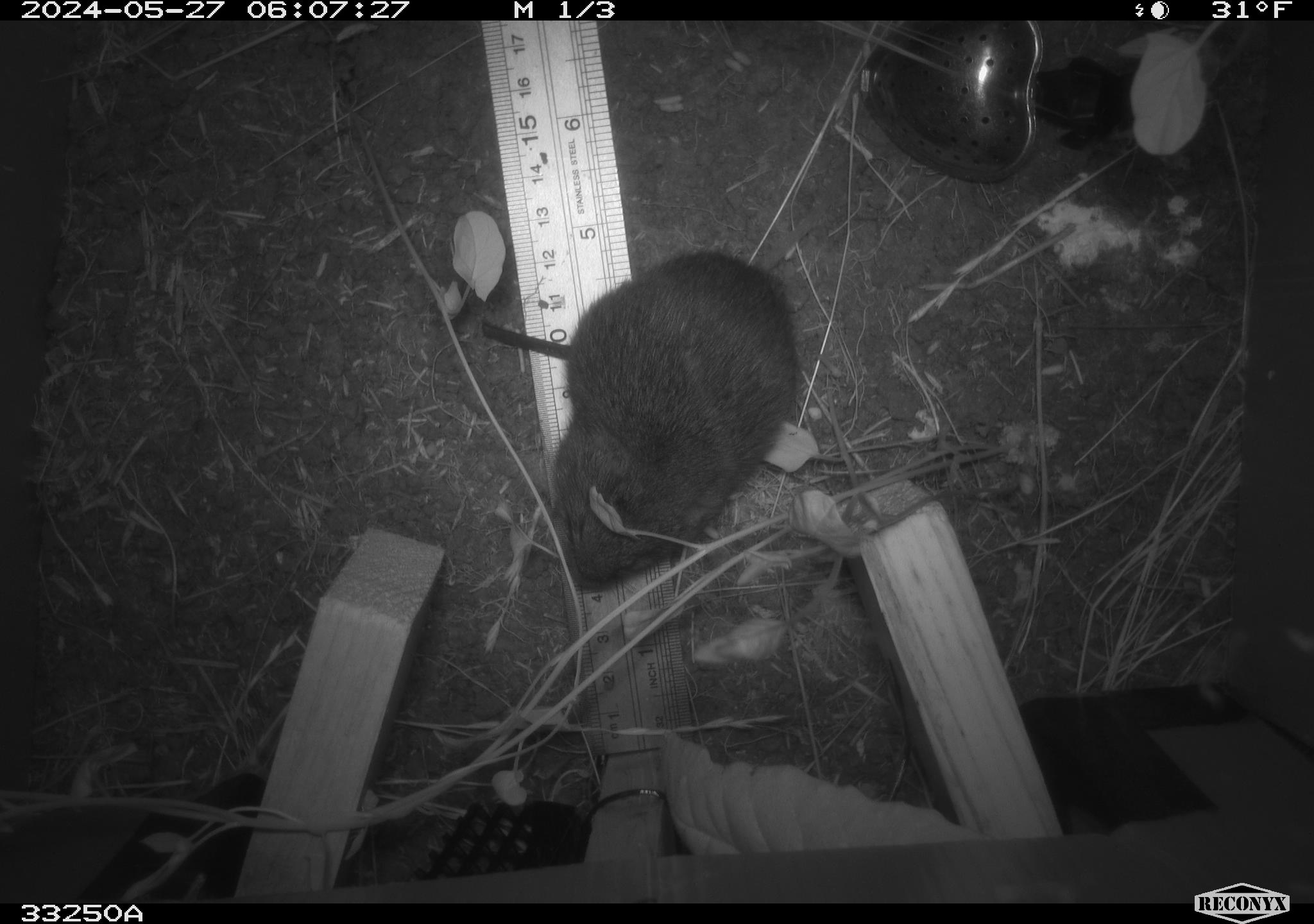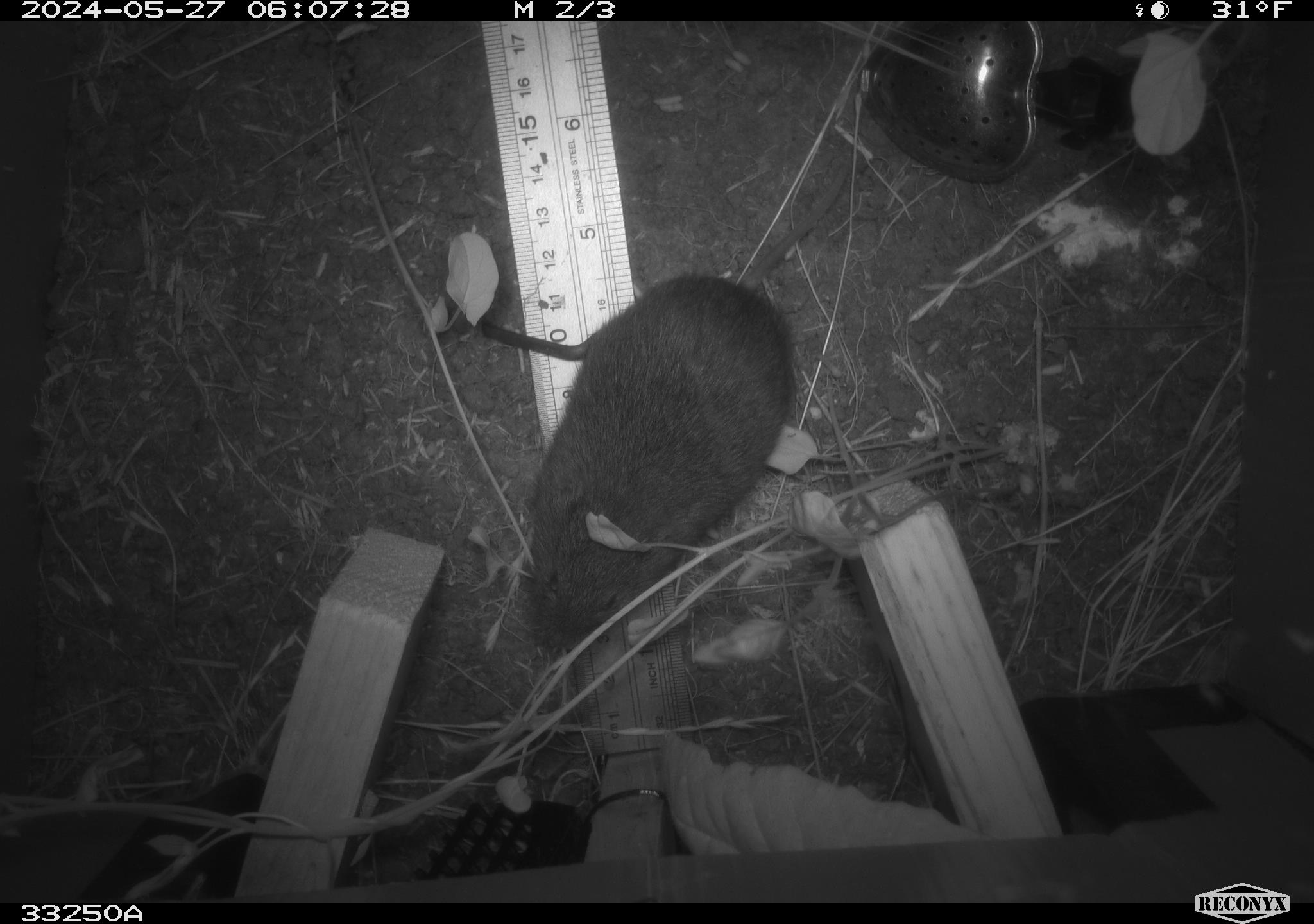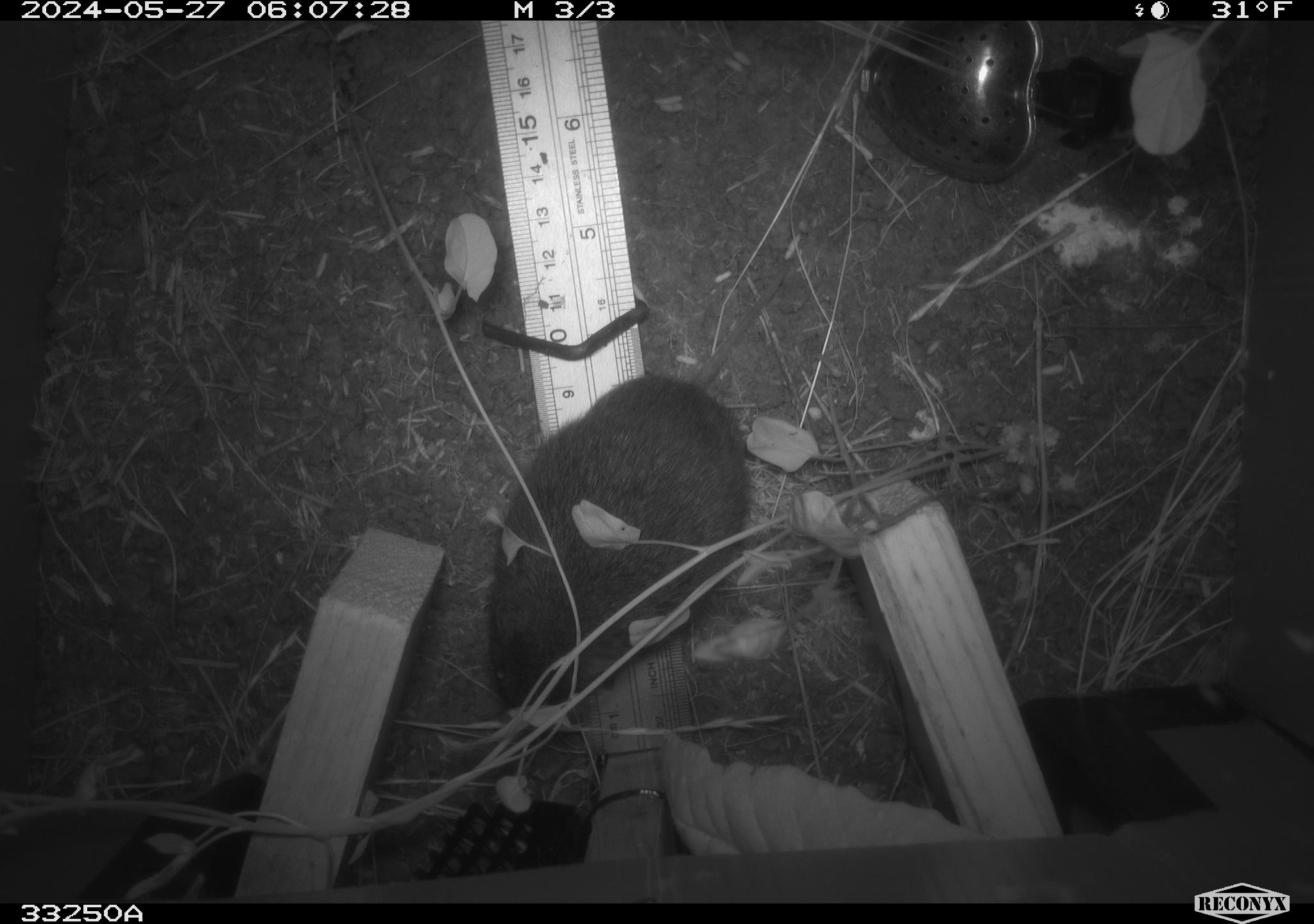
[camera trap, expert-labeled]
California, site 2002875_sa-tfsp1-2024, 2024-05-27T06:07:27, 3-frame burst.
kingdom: Animalia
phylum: Chordata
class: Mammalia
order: Rodentia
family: Cricetidae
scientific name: Arvicolinae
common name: voles, lemmings, and muskrats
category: arvicolinae subfamily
Arvicolinae subfamily (voles, lemmings, and muskrats) (Arvicolinae).